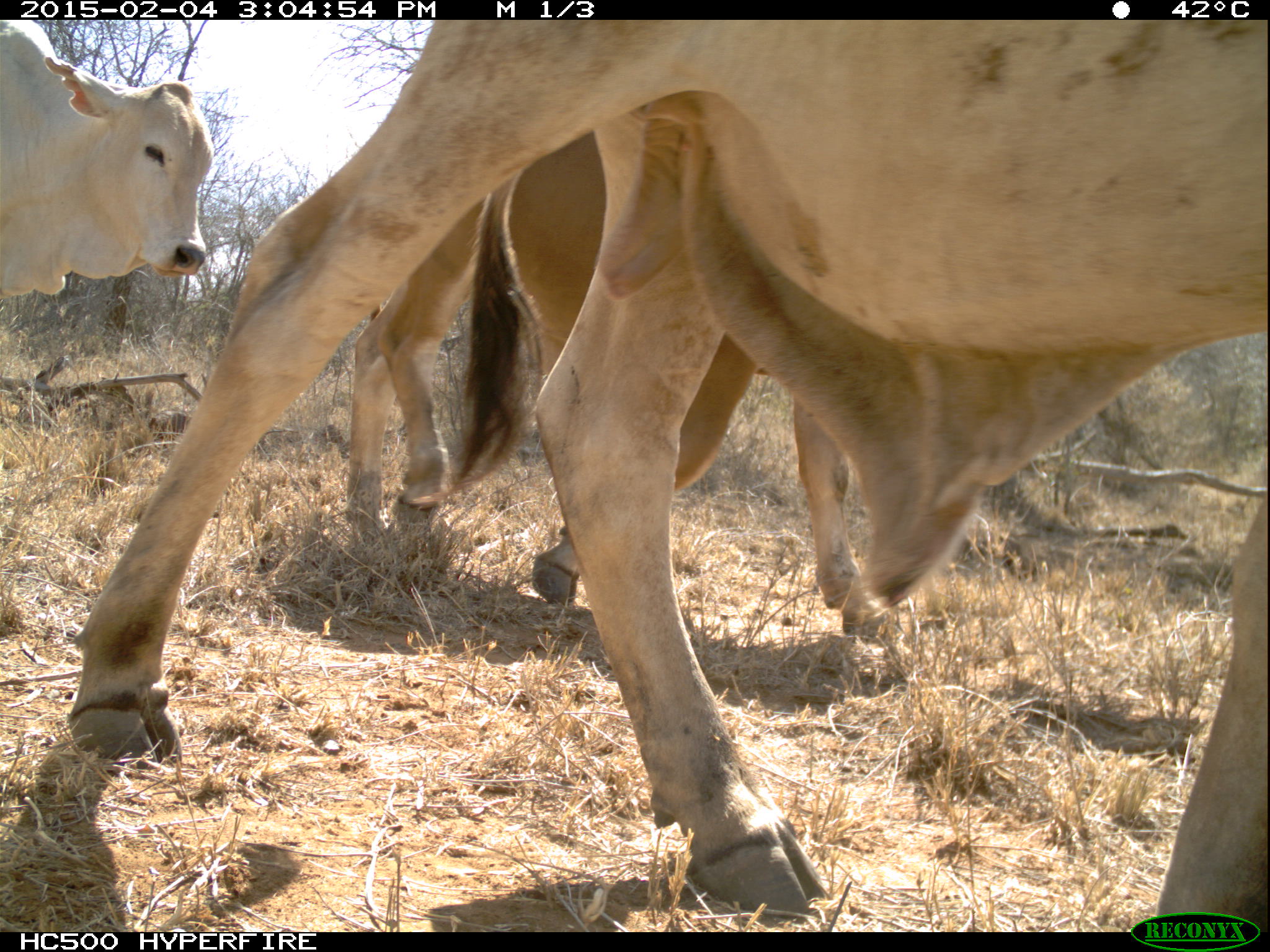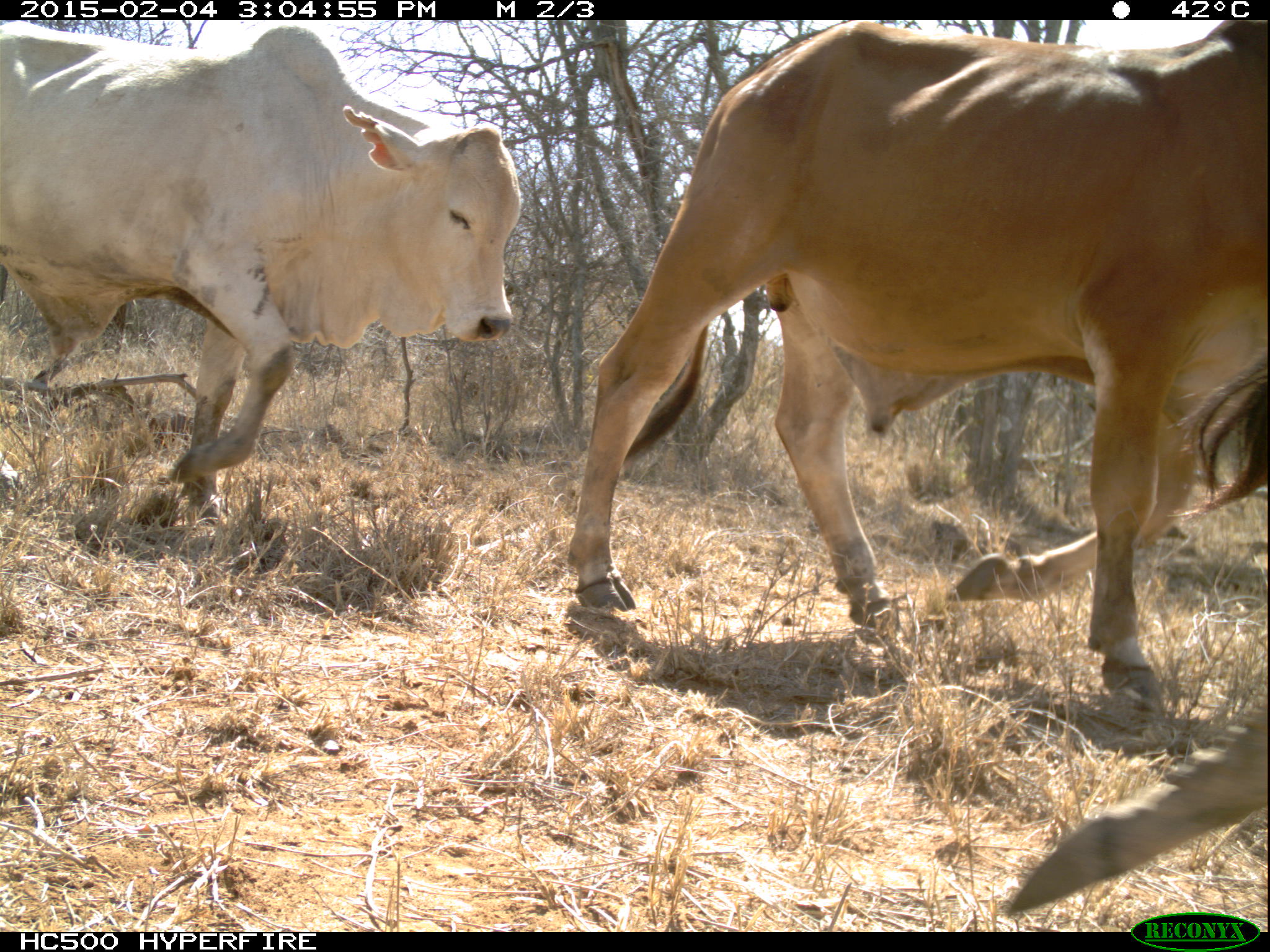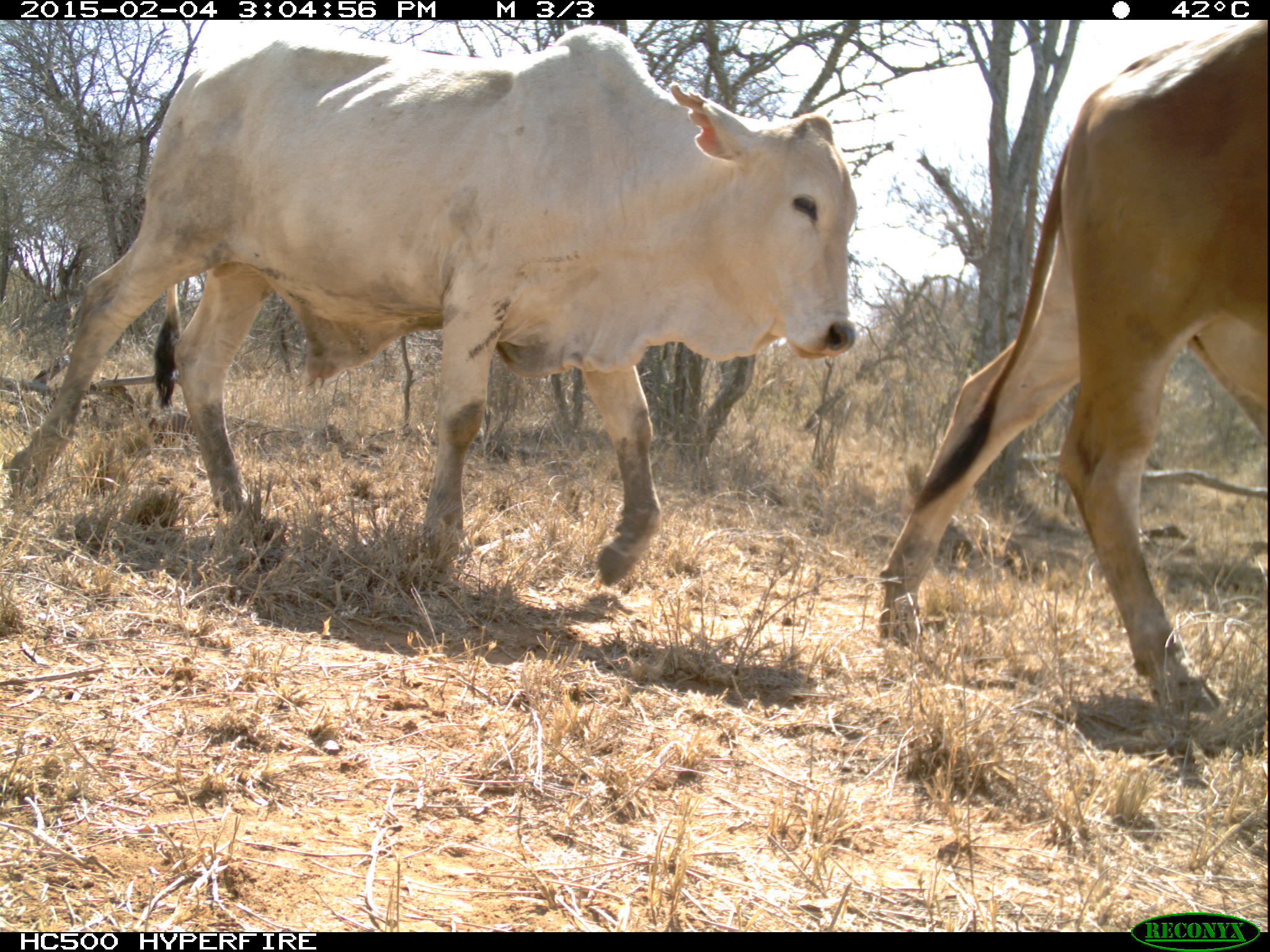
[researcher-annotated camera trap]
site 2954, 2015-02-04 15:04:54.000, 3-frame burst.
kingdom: Animalia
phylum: Chordata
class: Mammalia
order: Artiodactyla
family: Bovidae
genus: Bos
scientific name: Bos taurus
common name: domestic cattle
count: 3